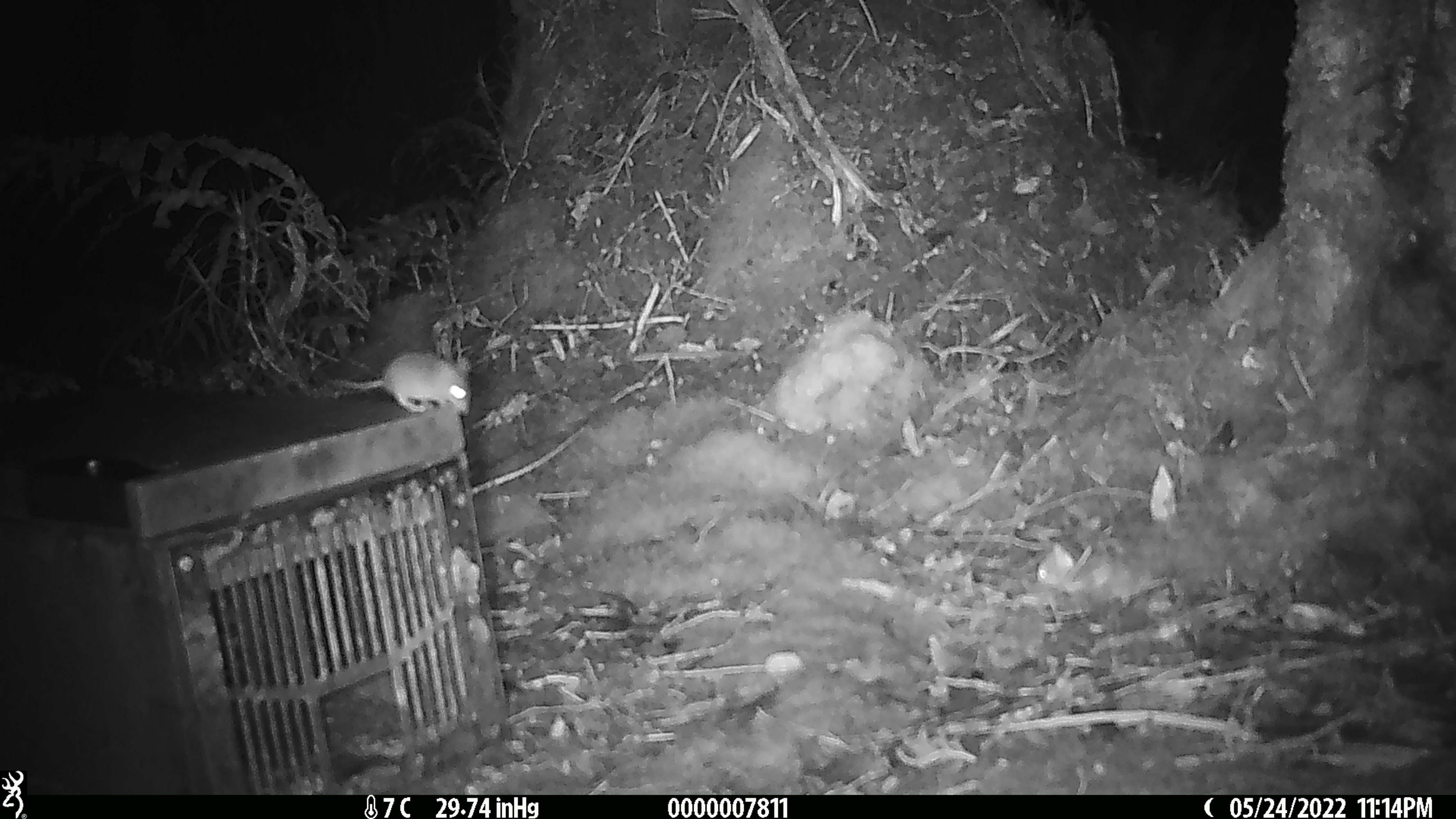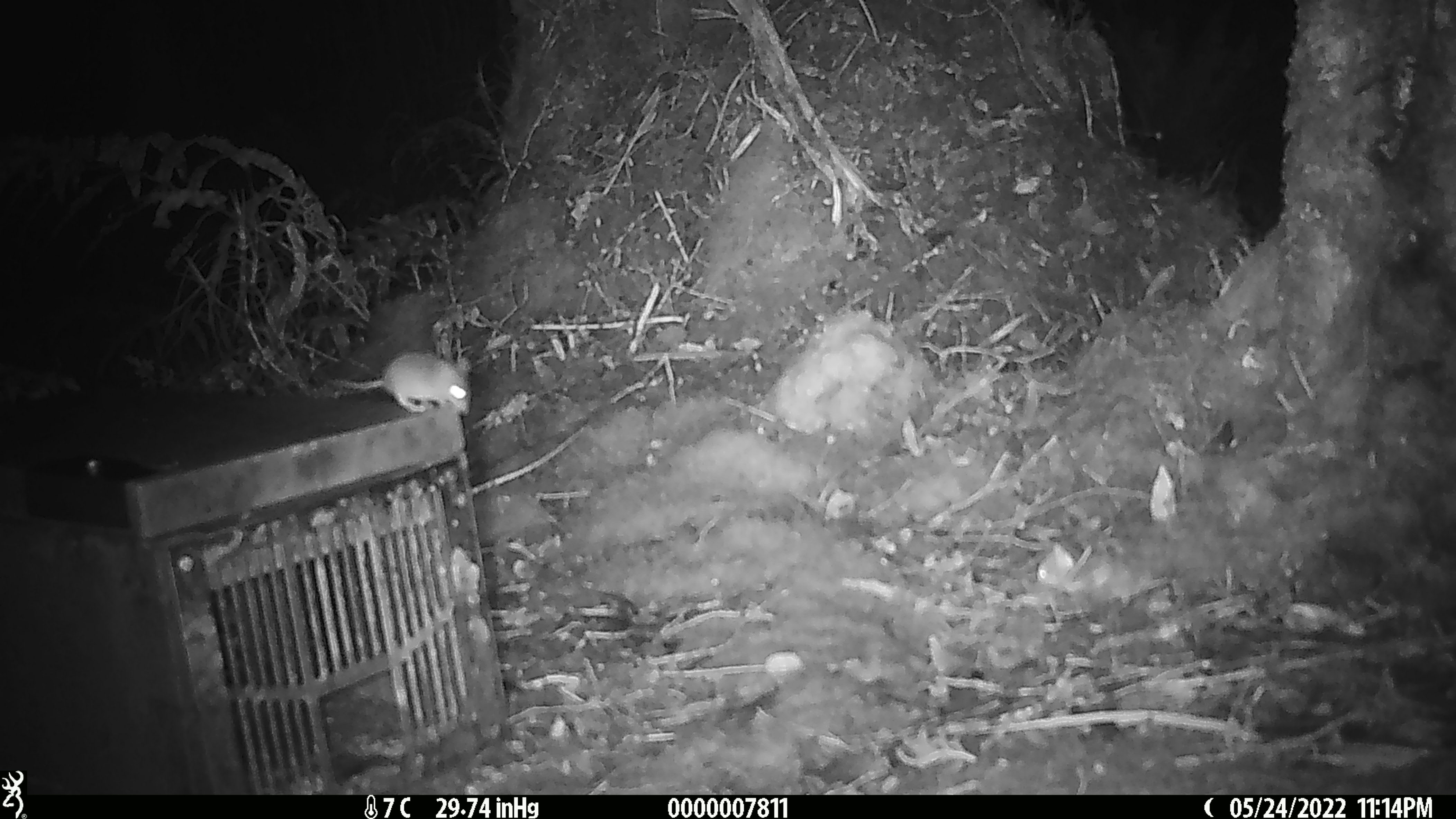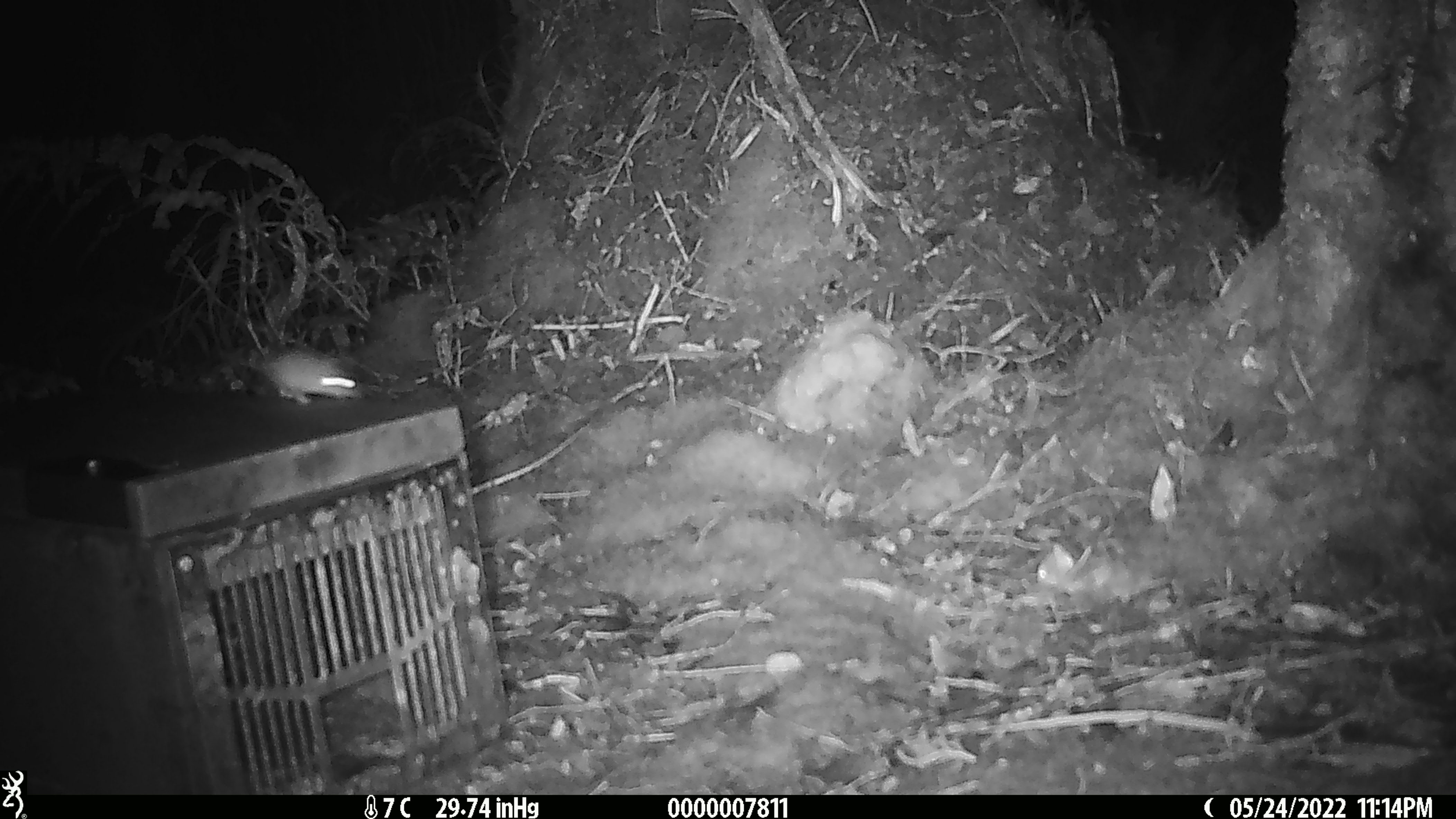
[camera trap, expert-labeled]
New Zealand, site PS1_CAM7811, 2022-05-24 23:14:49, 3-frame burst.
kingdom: Animalia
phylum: Chordata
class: Mammalia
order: Rodentia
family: Muridae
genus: Mus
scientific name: Mus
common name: mouse